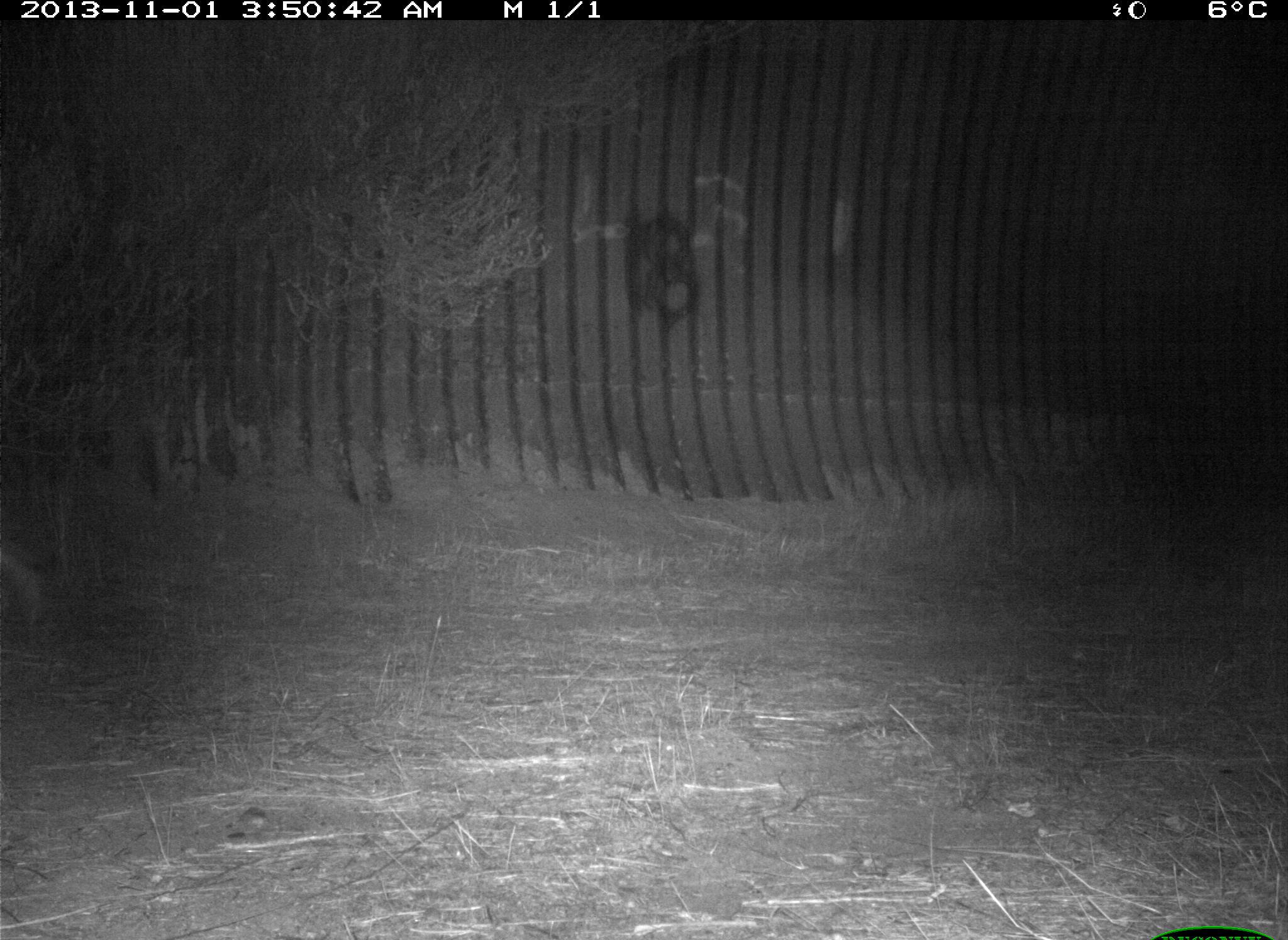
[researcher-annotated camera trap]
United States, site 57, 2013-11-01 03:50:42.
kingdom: Animalia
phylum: Chordata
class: Mammalia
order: Carnivora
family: Canidae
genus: Canis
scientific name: Canis latrans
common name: coyote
Coyote (Canis latrans).